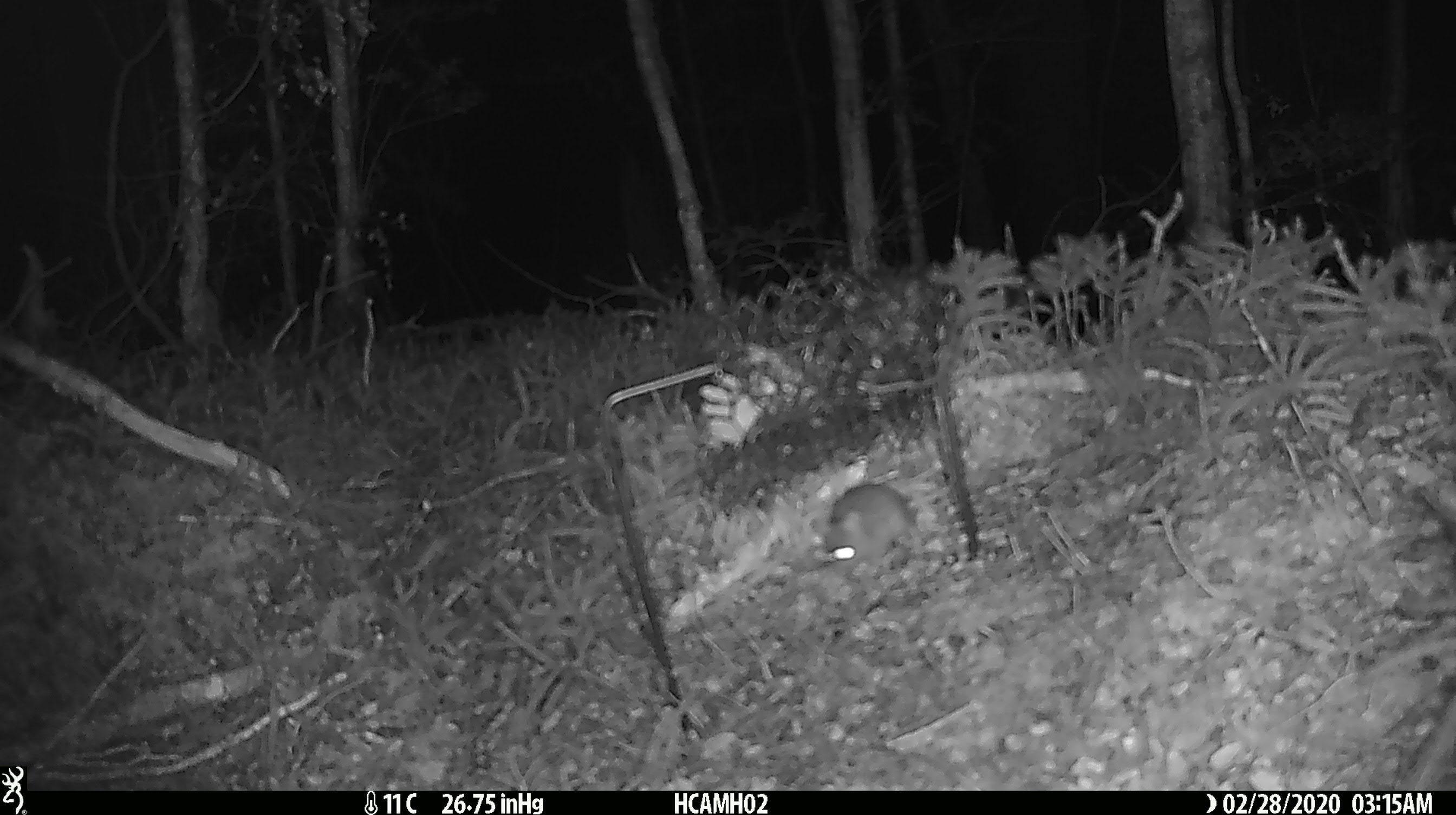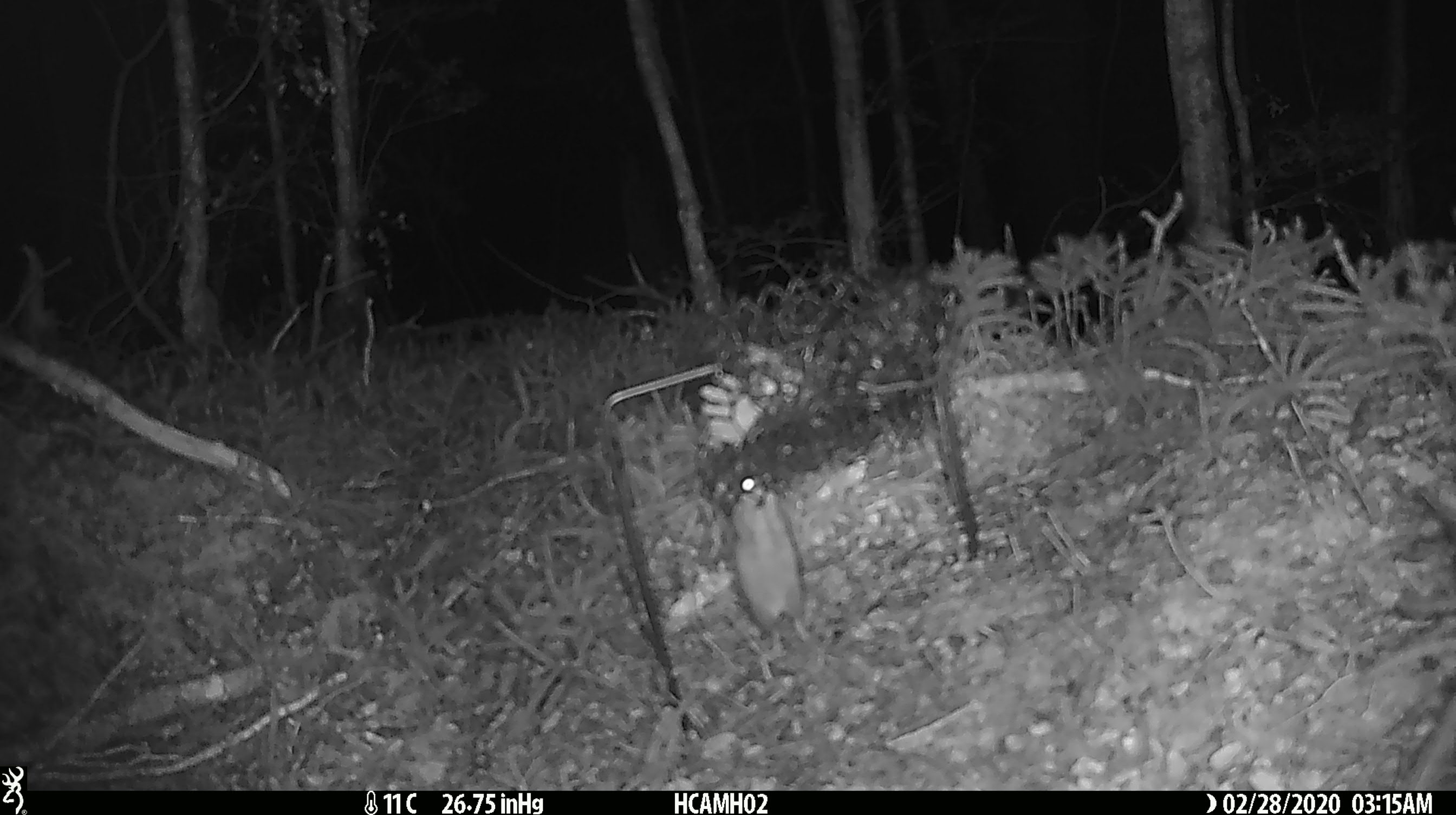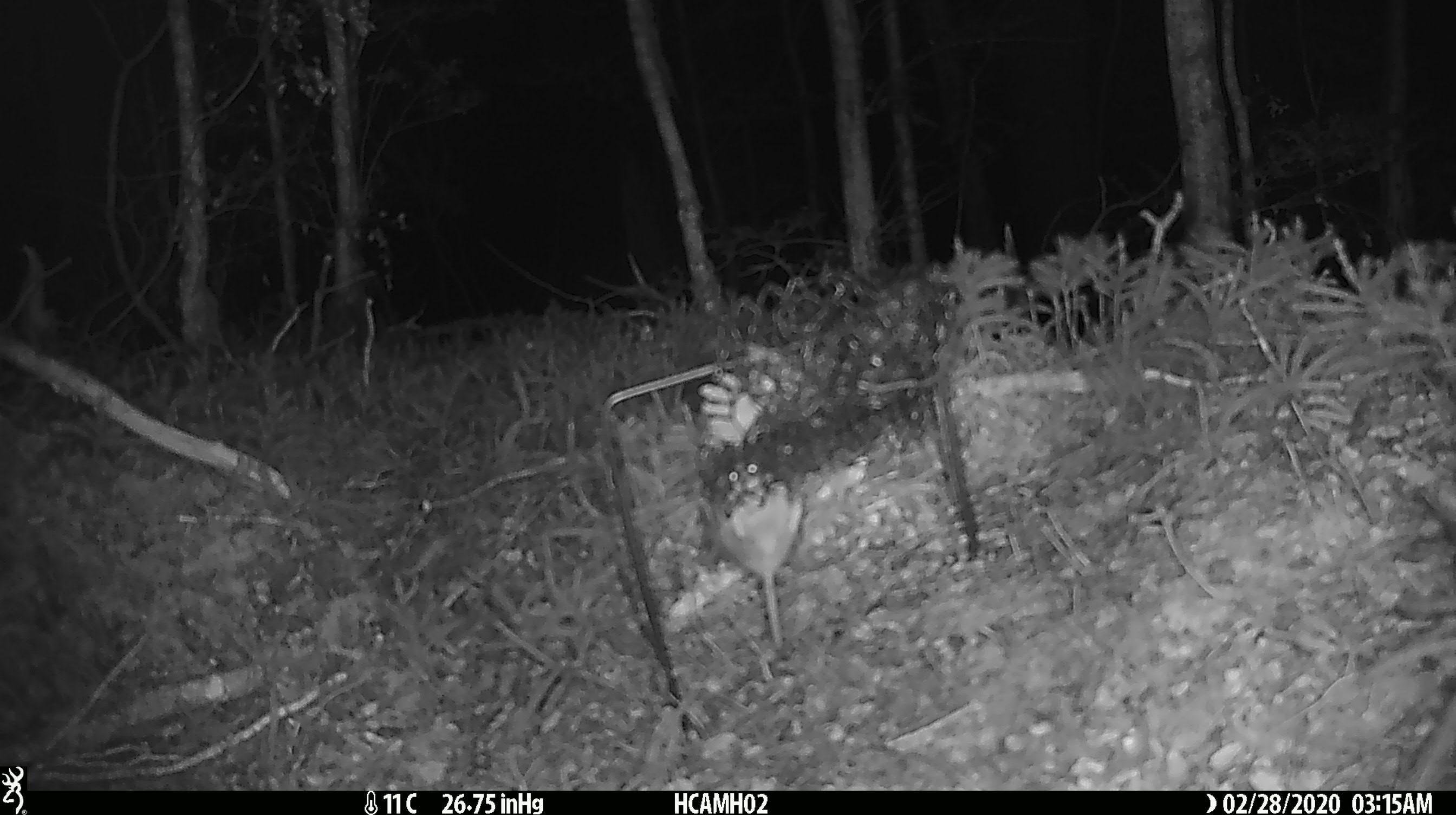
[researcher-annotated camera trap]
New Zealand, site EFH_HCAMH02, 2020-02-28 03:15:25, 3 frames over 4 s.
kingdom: Animalia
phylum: Chordata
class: Mammalia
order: Rodentia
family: Muridae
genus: Mus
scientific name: Mus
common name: mouse